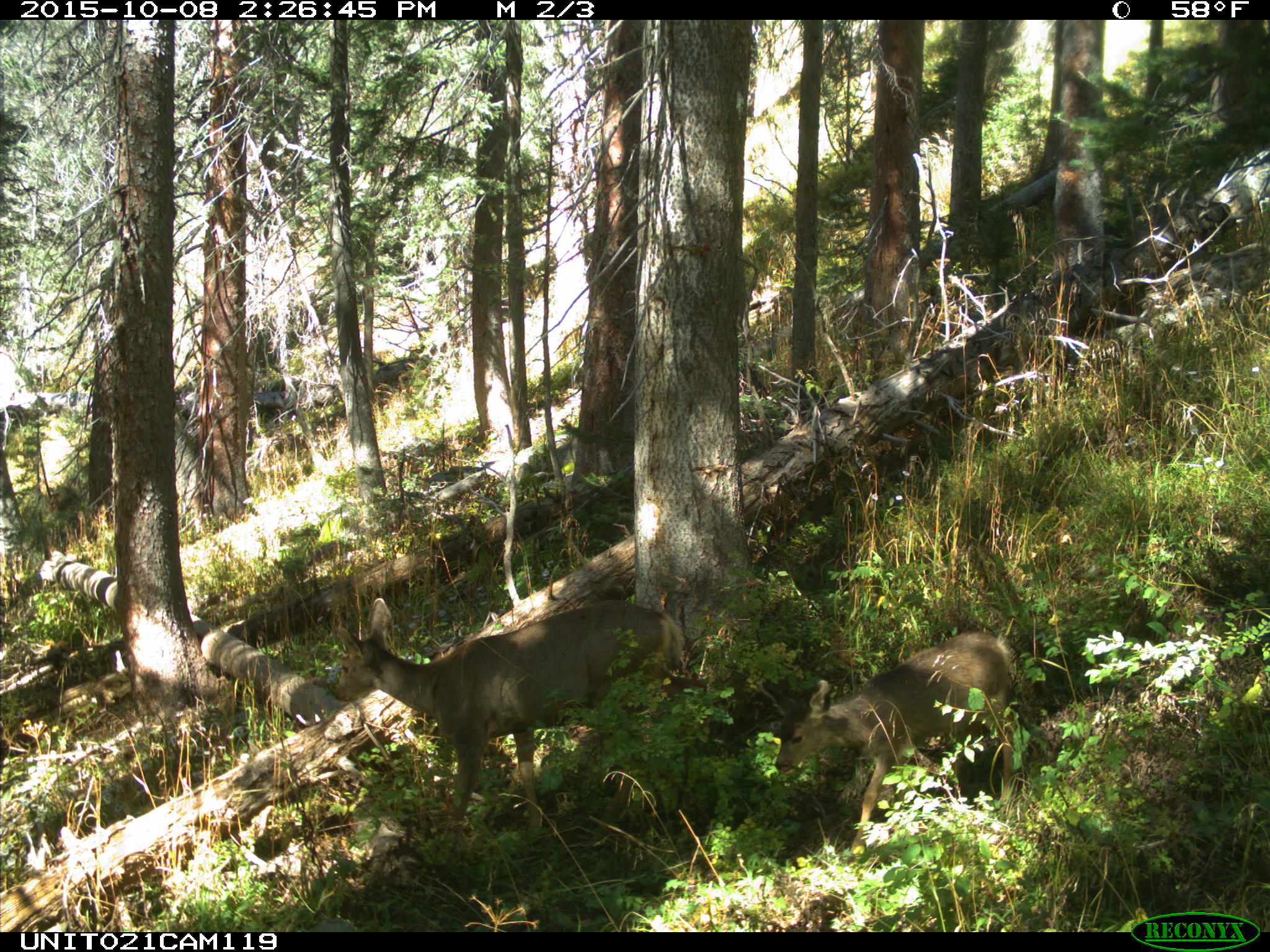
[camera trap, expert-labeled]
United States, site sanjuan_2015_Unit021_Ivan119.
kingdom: Animalia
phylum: Chordata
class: Mammalia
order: Artiodactyla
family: Cervidae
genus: Odocoileus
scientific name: Odocoileus hemionus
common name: mule deer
Odocoileus hemionus (mule deer).